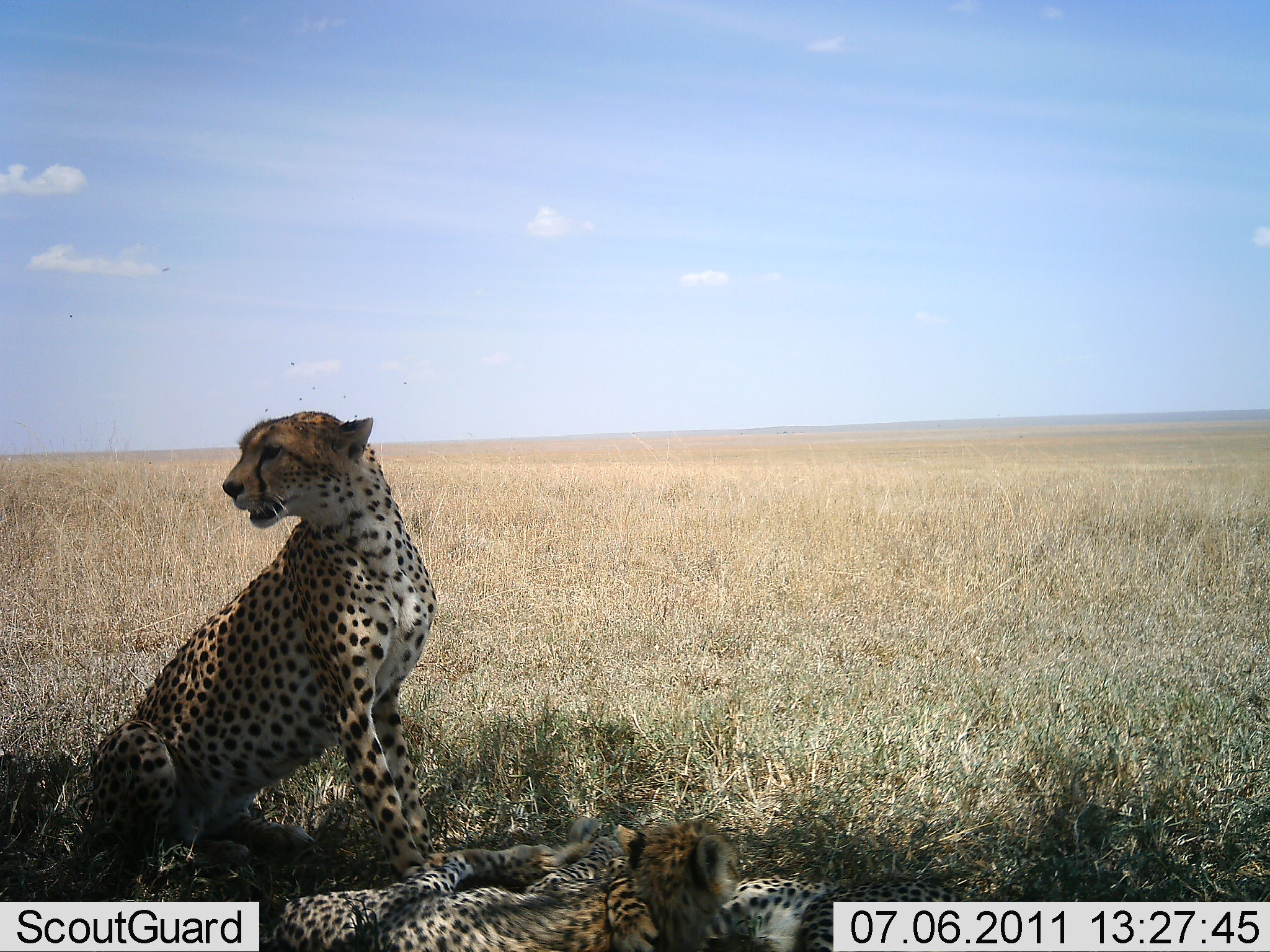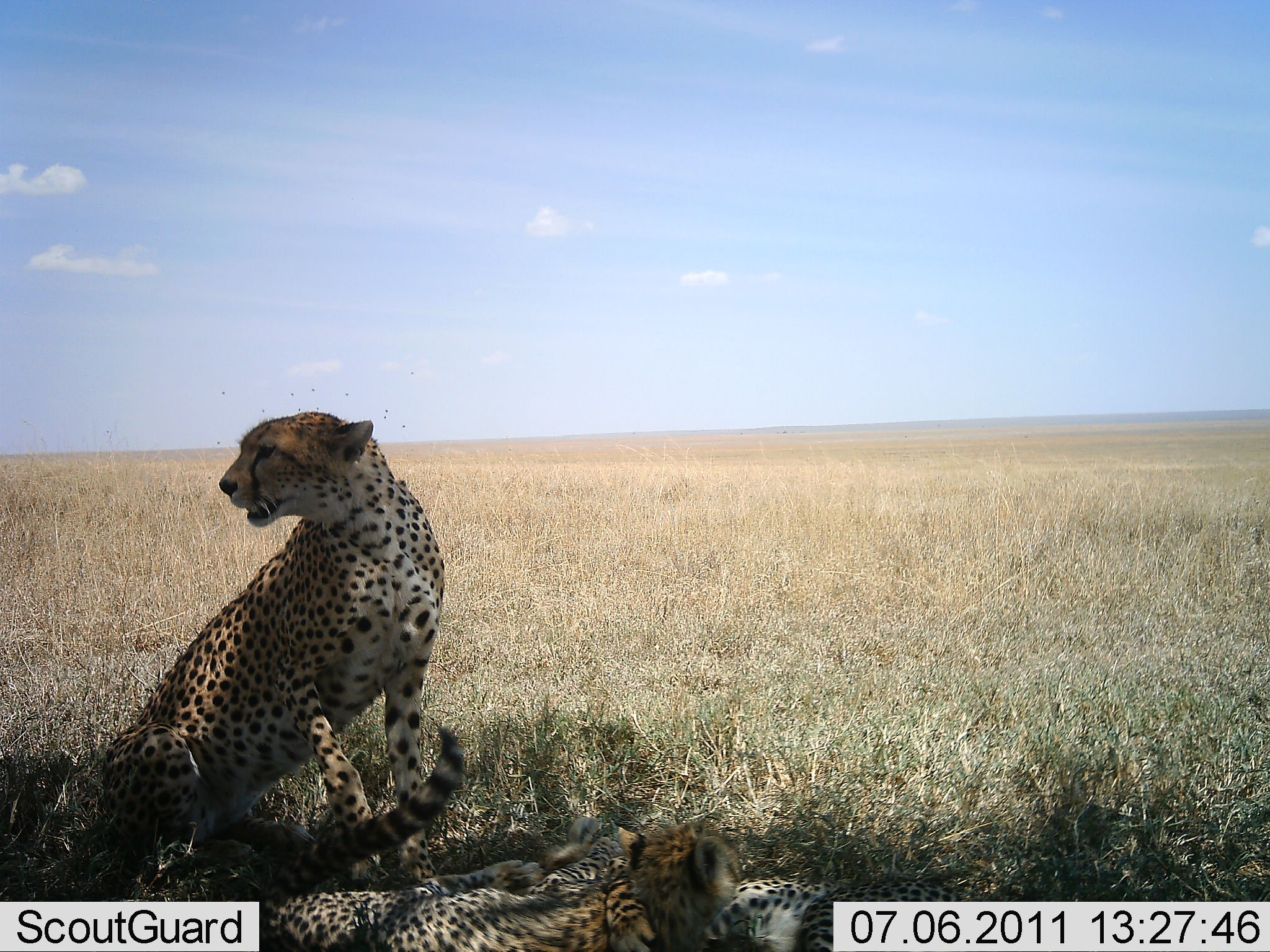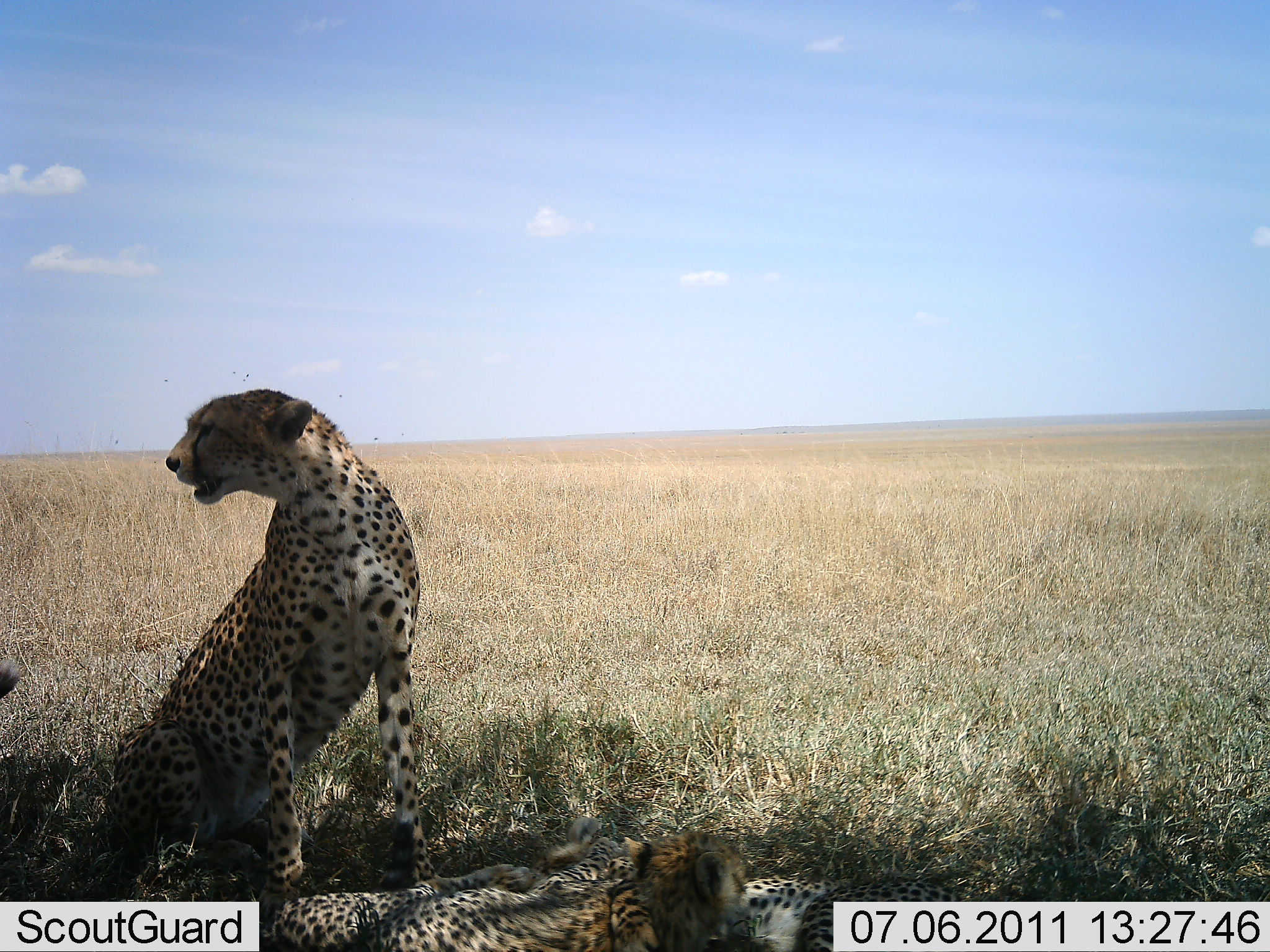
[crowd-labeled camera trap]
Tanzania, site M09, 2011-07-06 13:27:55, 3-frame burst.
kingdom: Animalia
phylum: Chordata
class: Mammalia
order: Carnivora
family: Felidae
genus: Acinonyx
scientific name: Acinonyx jubatus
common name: cheetah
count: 2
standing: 27%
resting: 100%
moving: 0%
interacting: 27%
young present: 18%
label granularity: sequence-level